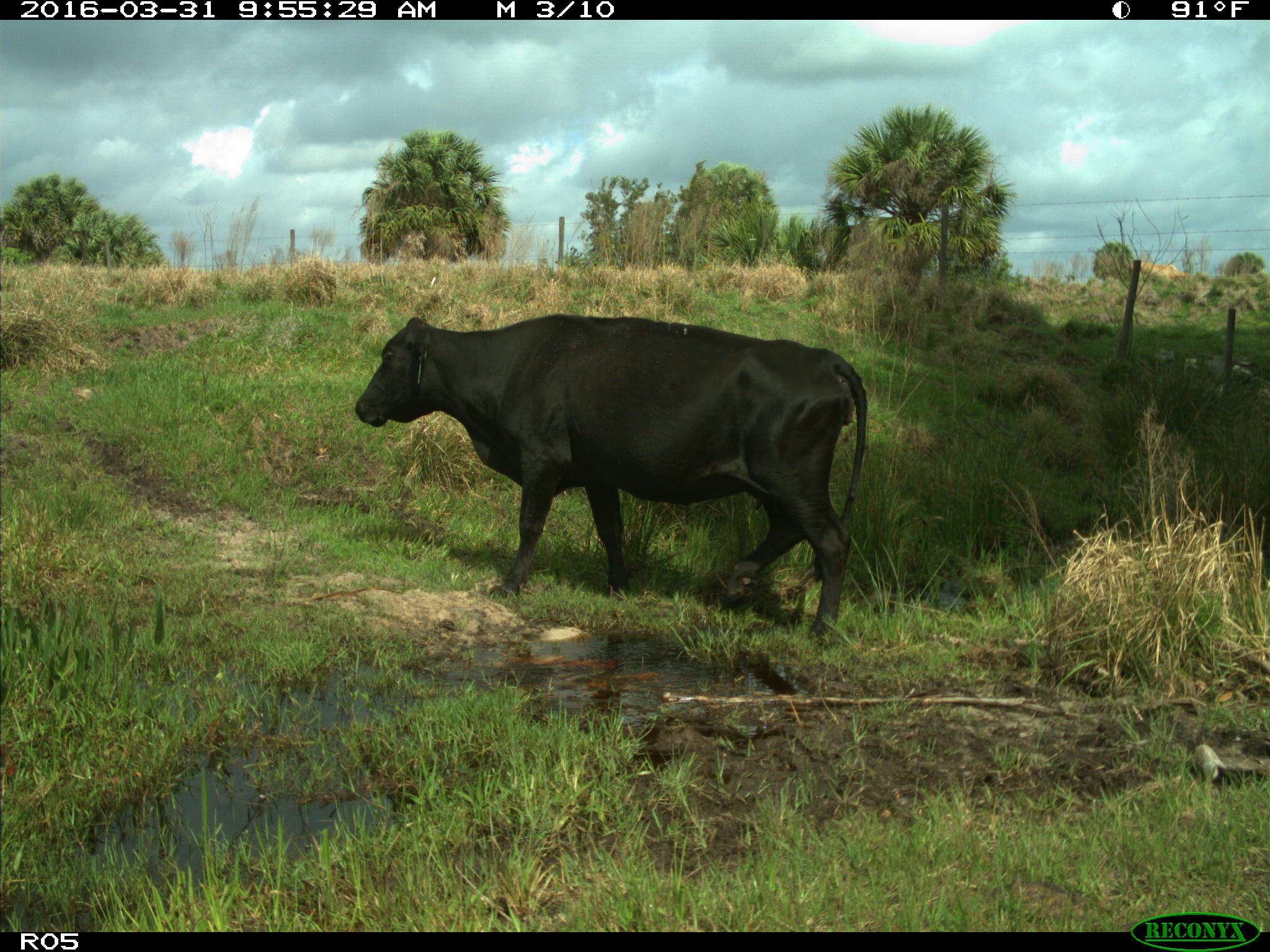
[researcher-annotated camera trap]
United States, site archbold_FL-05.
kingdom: Animalia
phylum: Chordata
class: Mammalia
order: Artiodactyla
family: Bovidae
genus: Bos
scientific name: Bos taurus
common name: domestic cow